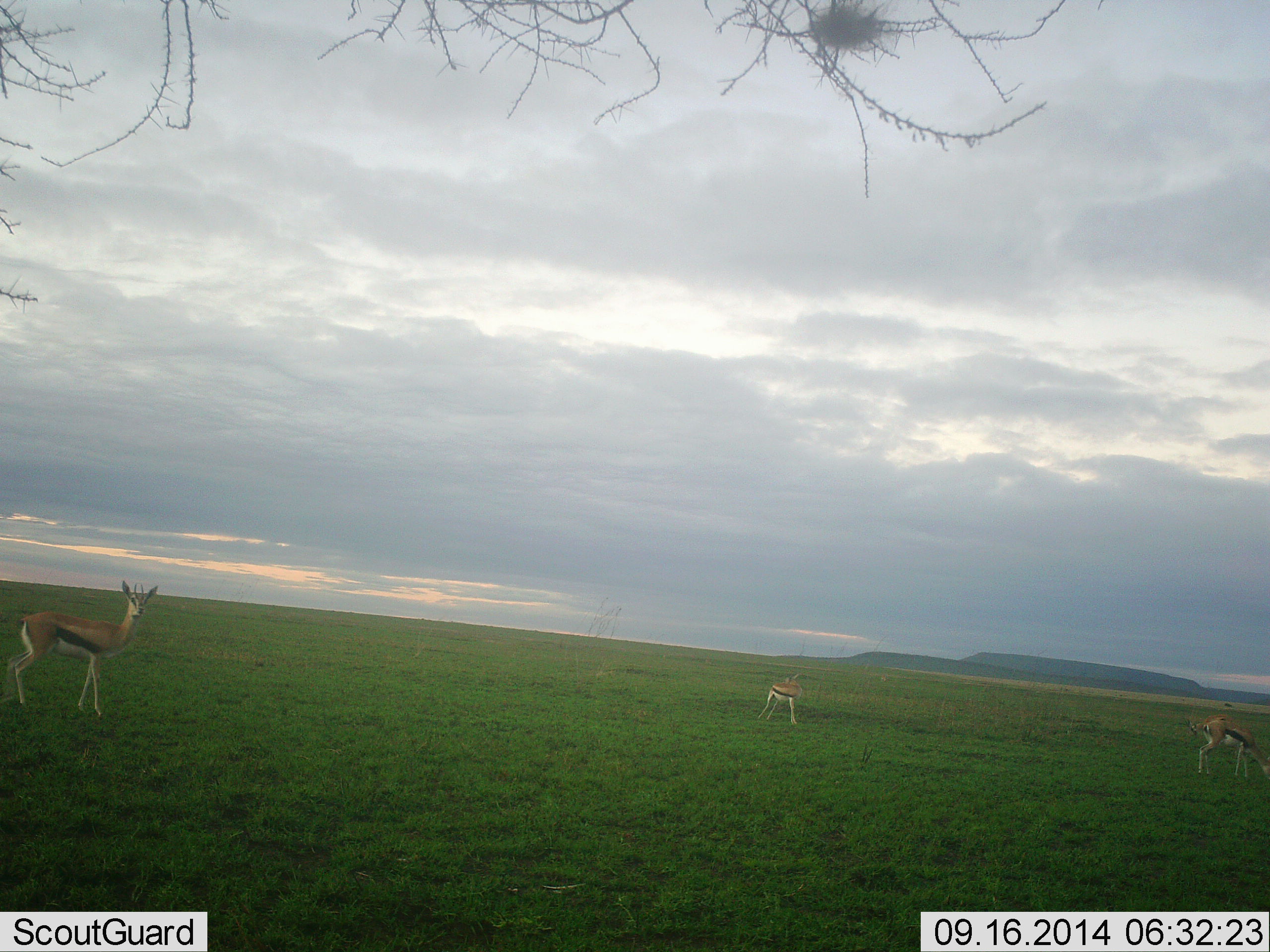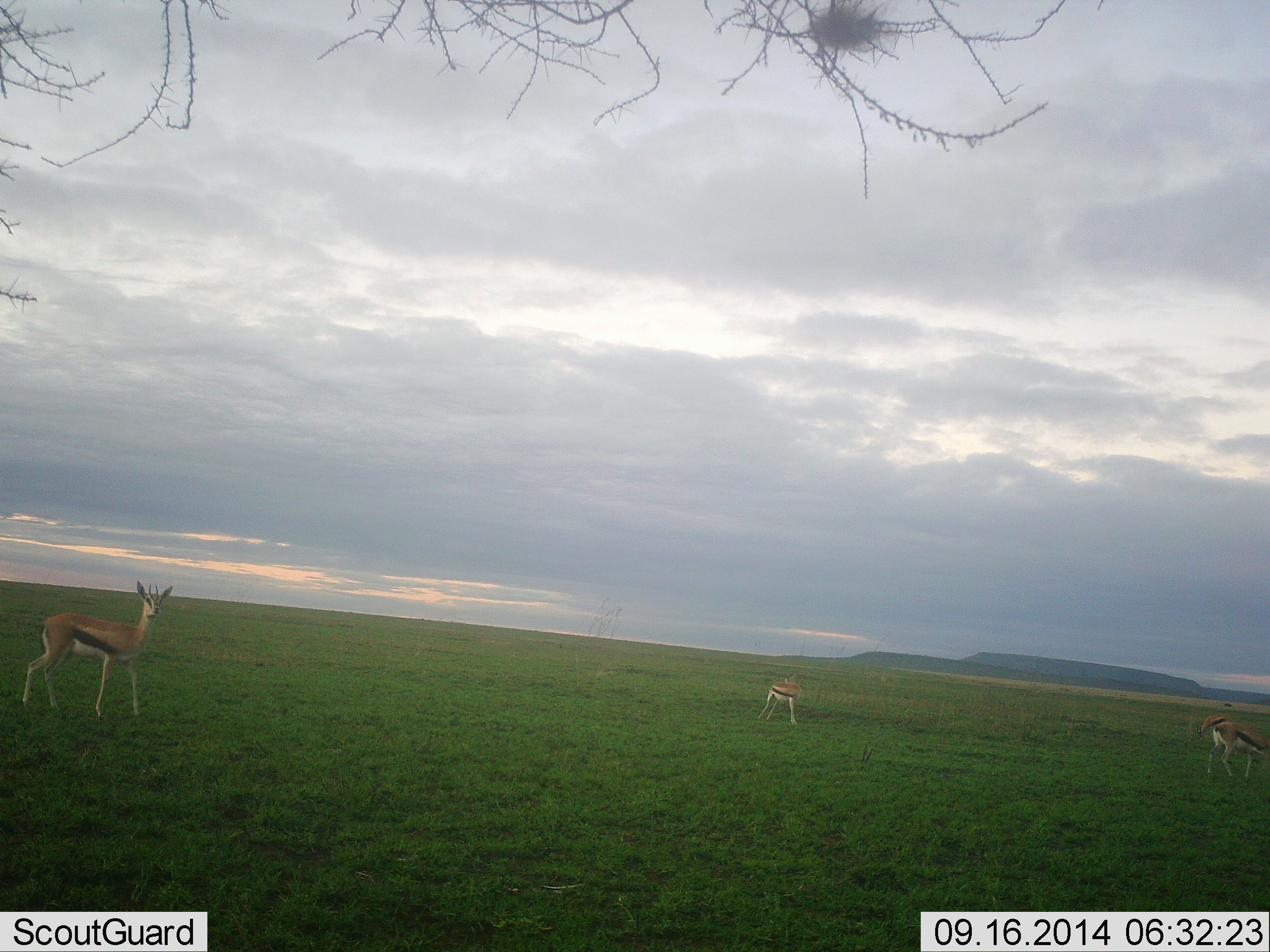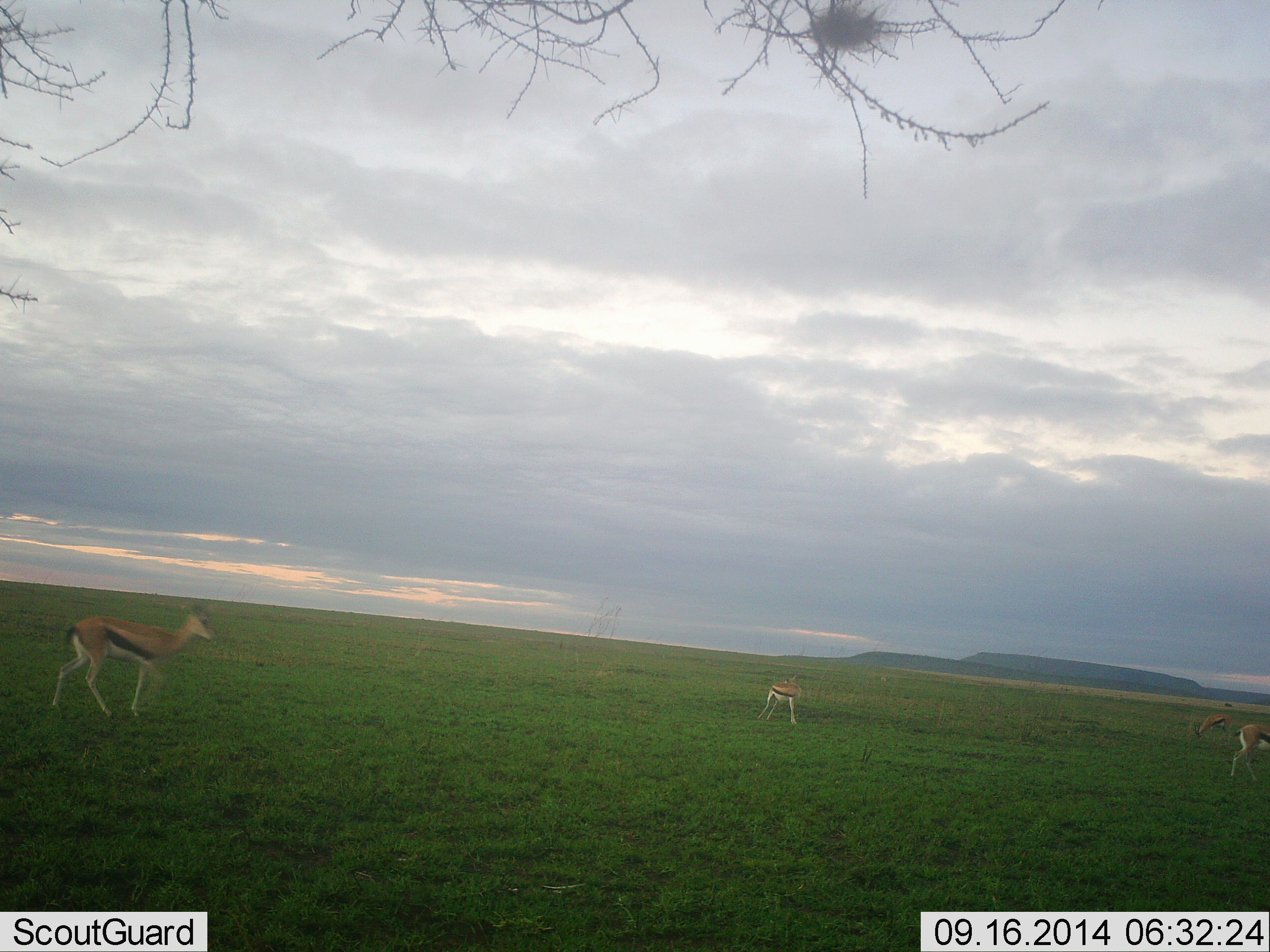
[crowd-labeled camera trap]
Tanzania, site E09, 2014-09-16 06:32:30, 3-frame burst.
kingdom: Animalia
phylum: Chordata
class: Mammalia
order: Artiodactyla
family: Bovidae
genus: Eudorcas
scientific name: Eudorcas thomsonii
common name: thomson's gazelle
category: gazellethomsons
Gazellethomsons (thomson's gazelle) (Eudorcas thomsonii), count 3. Behavior (volunteer vote fractions): standing 40%, resting 0%, moving 40%, interacting 0%. Young present (vote fraction): 0%. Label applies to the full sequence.